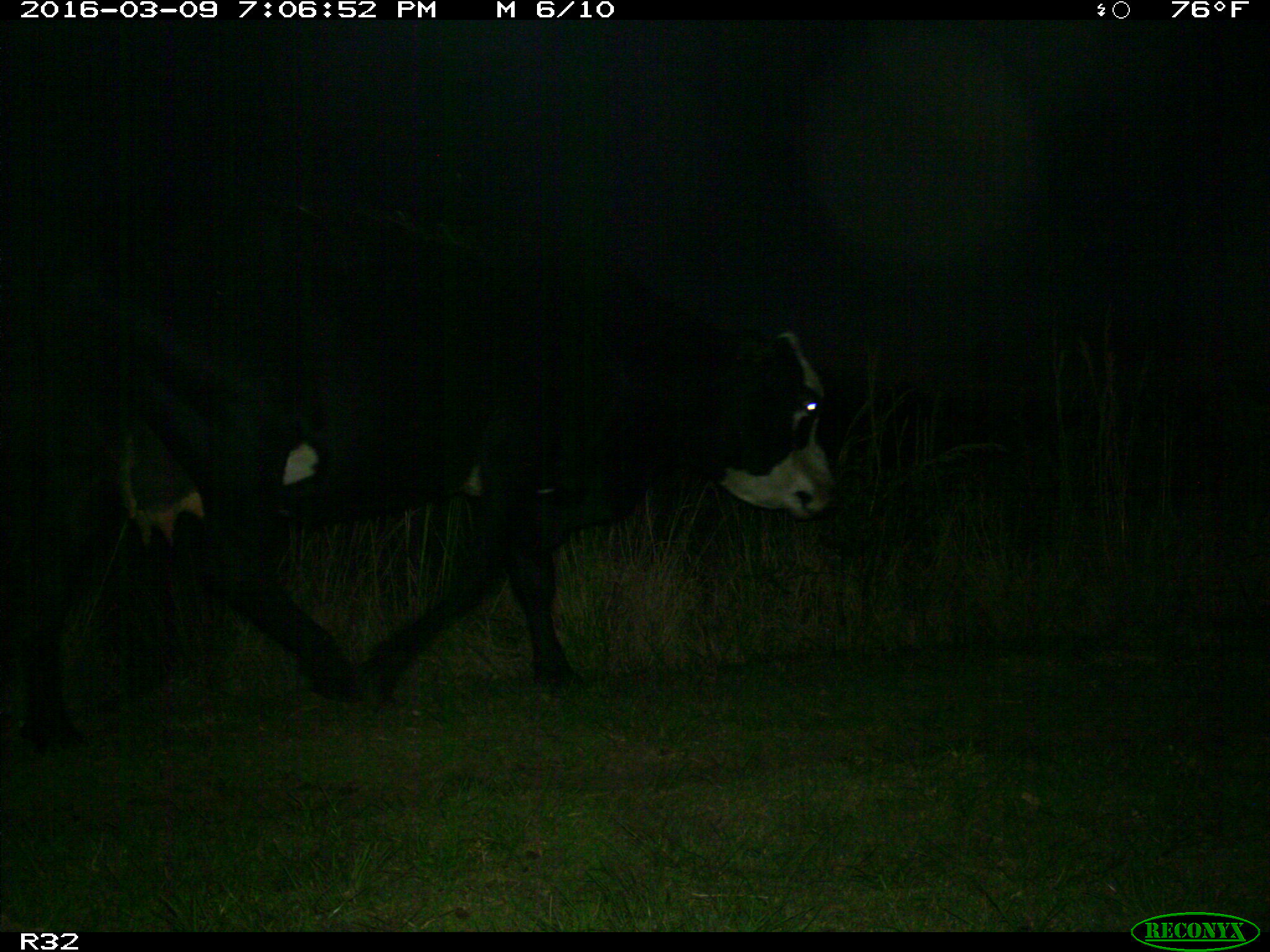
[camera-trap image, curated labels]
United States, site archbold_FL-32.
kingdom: Animalia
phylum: Chordata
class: Mammalia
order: Artiodactyla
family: Bovidae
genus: Bos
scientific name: Bos taurus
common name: domestic cow